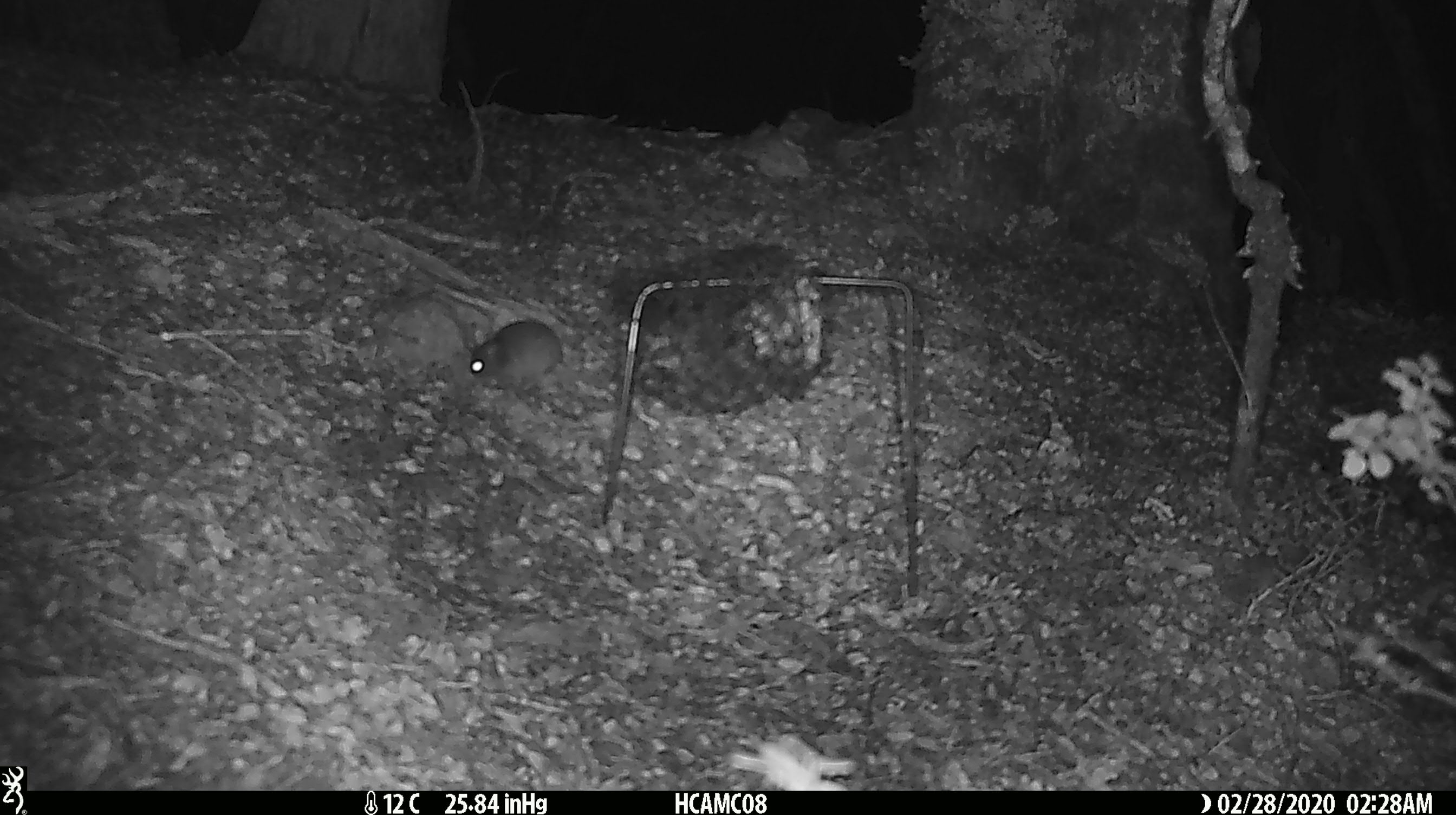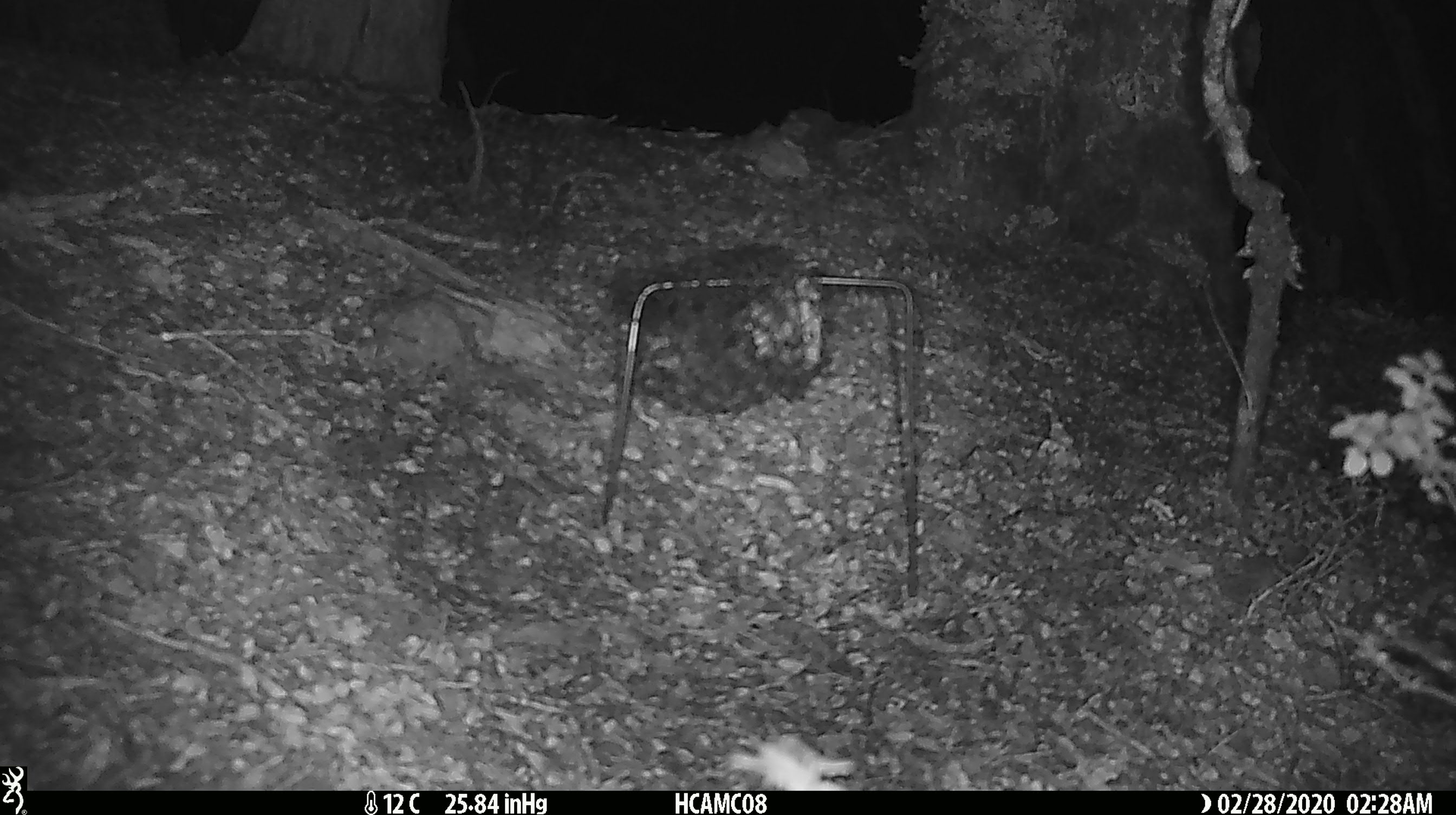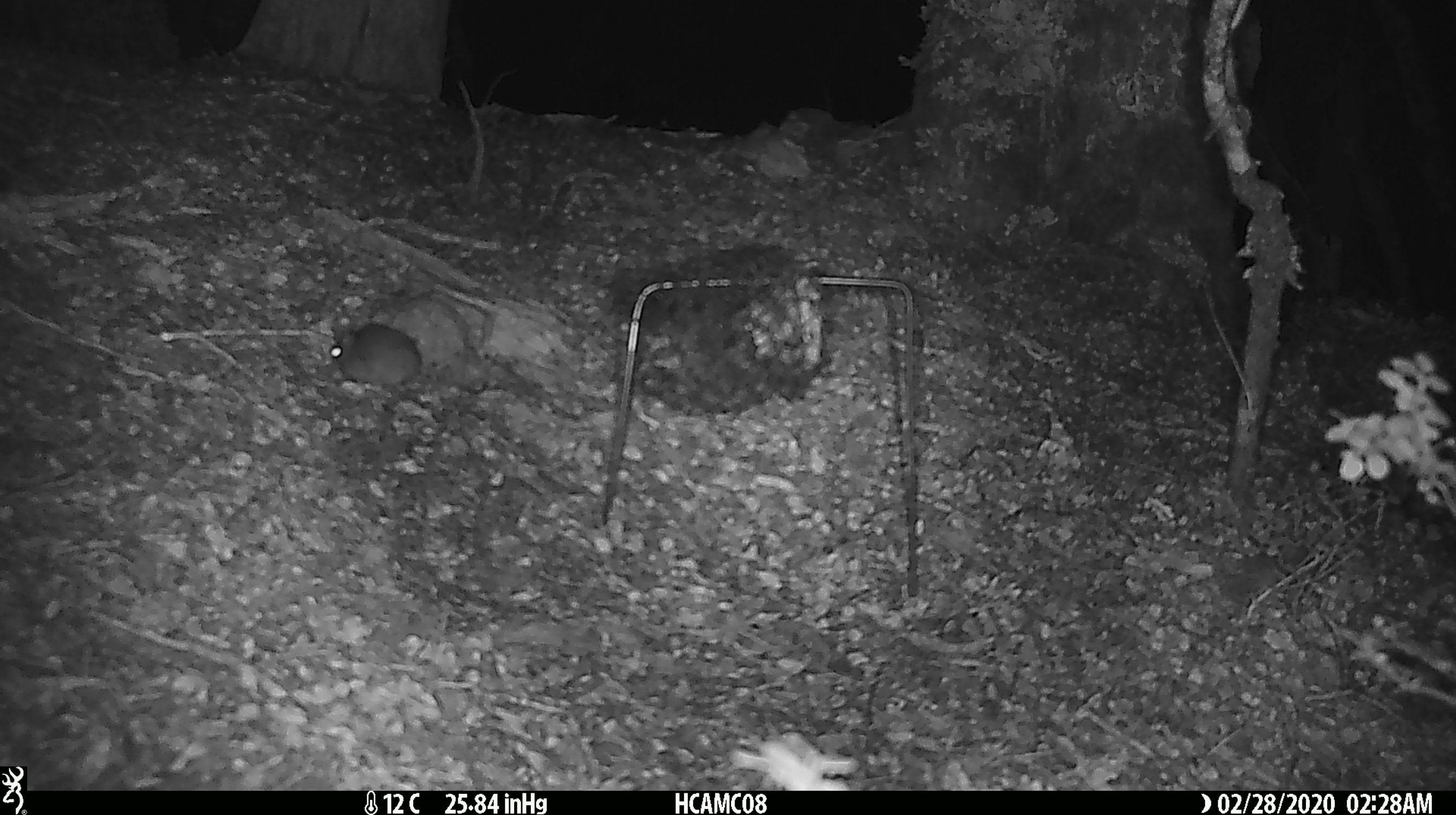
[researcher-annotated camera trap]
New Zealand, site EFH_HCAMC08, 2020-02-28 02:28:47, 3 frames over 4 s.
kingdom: Animalia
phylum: Chordata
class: Mammalia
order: Rodentia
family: Muridae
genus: Mus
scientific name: Mus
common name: mouse